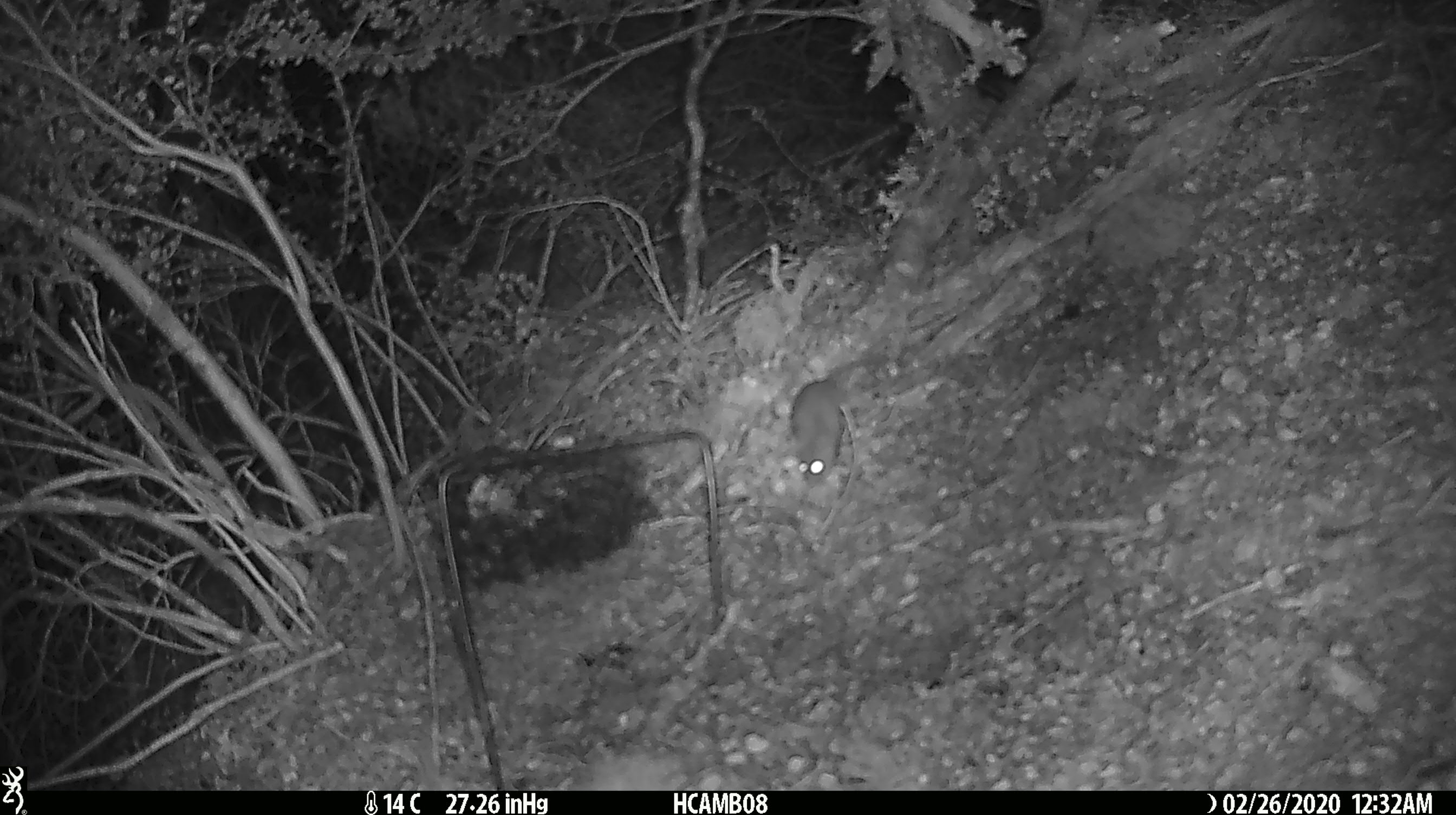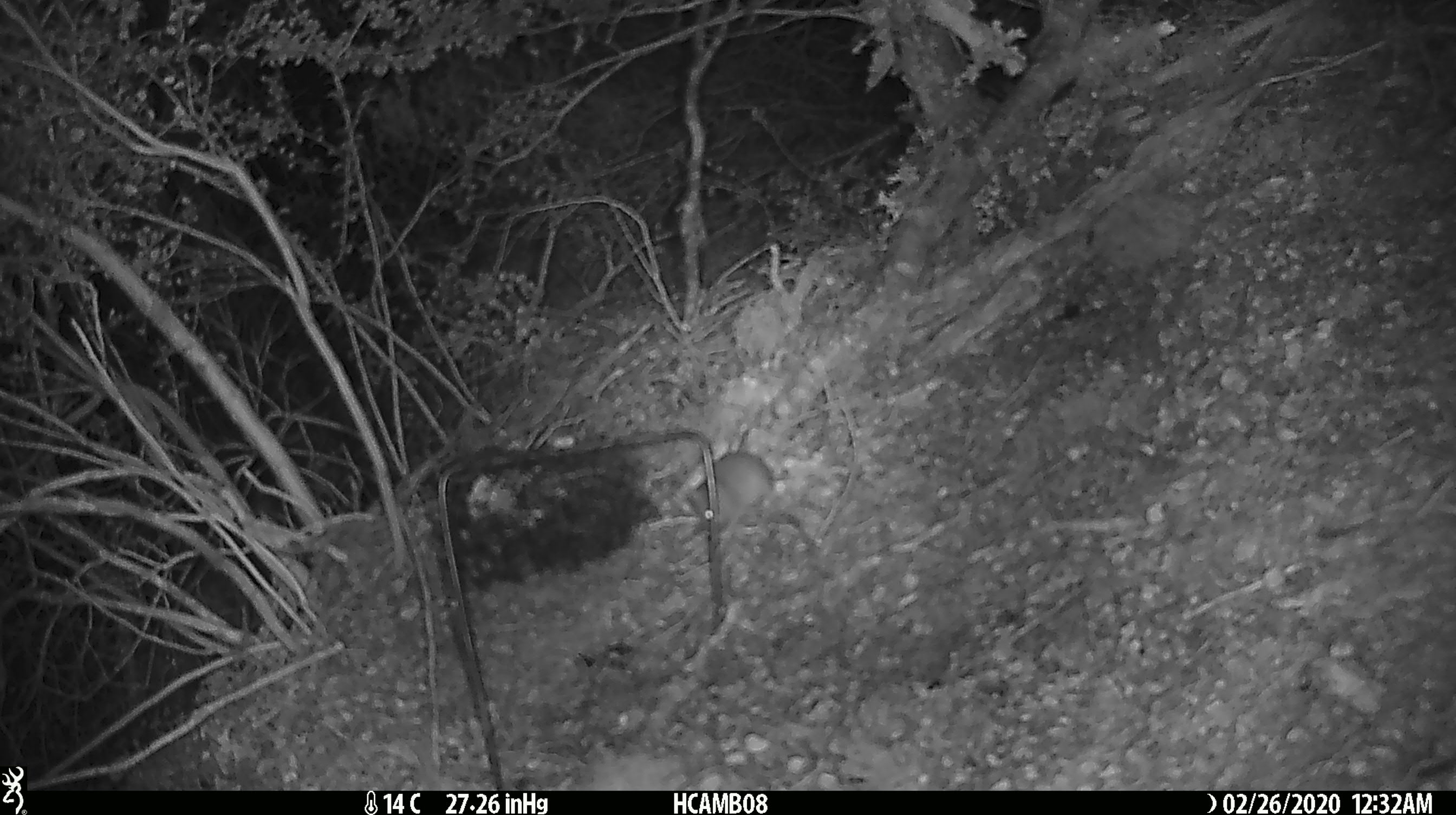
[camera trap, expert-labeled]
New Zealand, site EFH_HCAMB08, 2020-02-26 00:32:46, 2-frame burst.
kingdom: Animalia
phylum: Chordata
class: Mammalia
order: Rodentia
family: Muridae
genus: Mus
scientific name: Mus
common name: mouse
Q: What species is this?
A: Mouse (Mus).